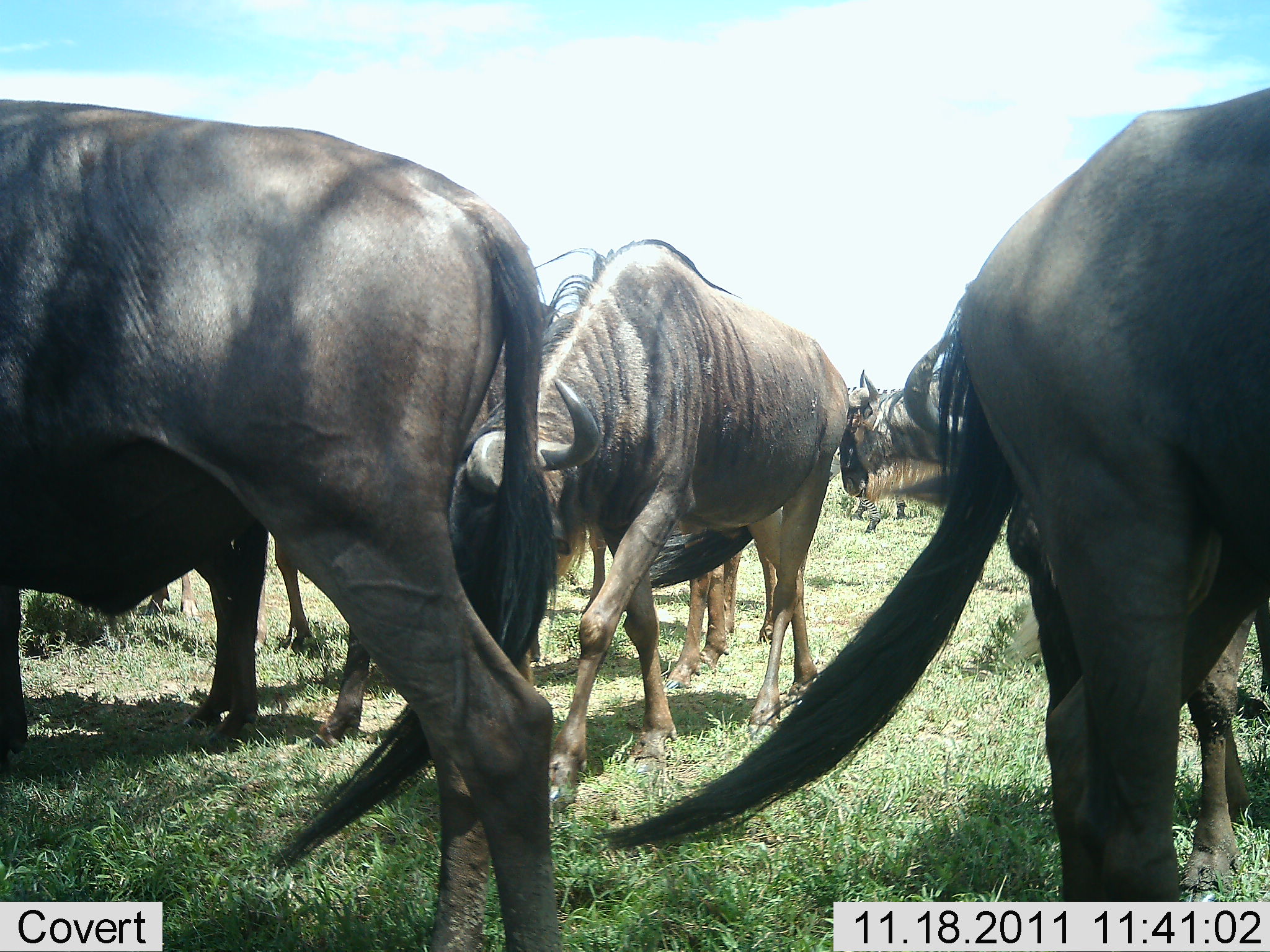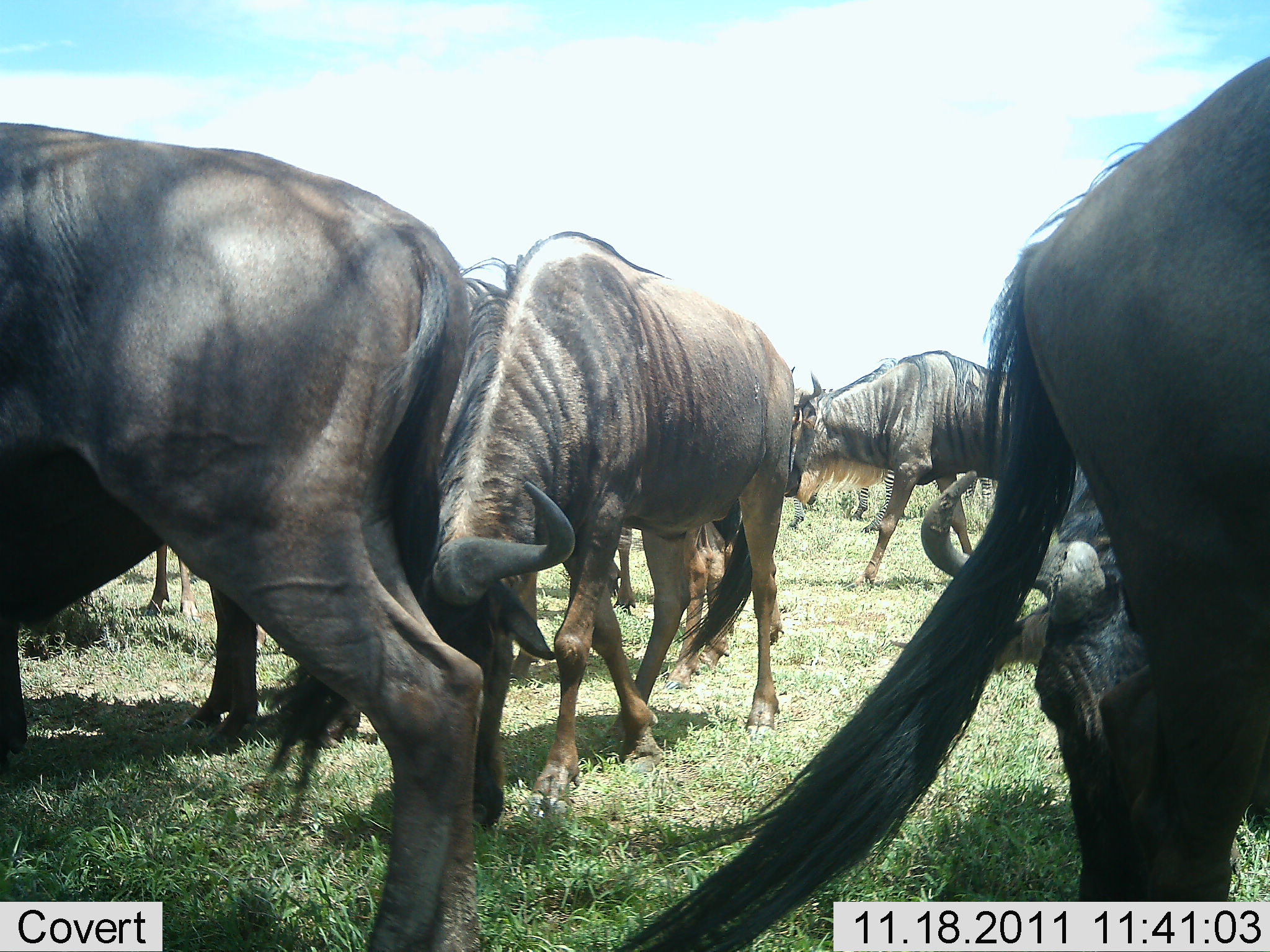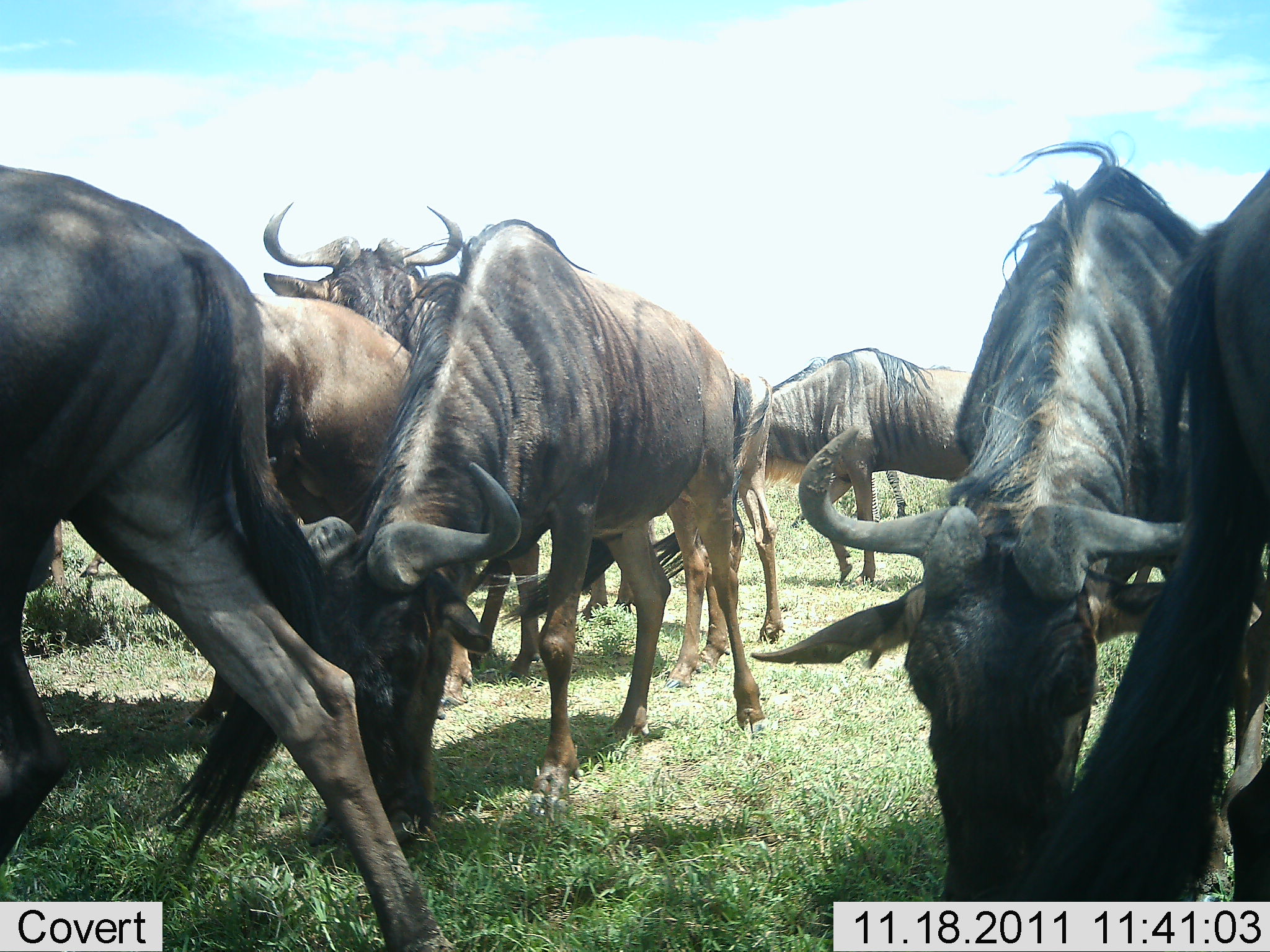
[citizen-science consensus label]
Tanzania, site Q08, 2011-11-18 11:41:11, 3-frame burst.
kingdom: Animalia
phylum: Chordata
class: Mammalia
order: Artiodactyla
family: Bovidae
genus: Connochaetes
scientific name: Connochaetes taurinus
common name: blue wildebeest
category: wildebeest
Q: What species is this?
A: Wildebeest (blue wildebeest) (Connochaetes taurinus).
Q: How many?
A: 7.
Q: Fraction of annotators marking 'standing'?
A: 33%.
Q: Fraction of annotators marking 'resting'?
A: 8%.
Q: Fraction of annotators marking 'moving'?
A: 25%.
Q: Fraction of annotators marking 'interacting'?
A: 8%.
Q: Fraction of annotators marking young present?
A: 0%.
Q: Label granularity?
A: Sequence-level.